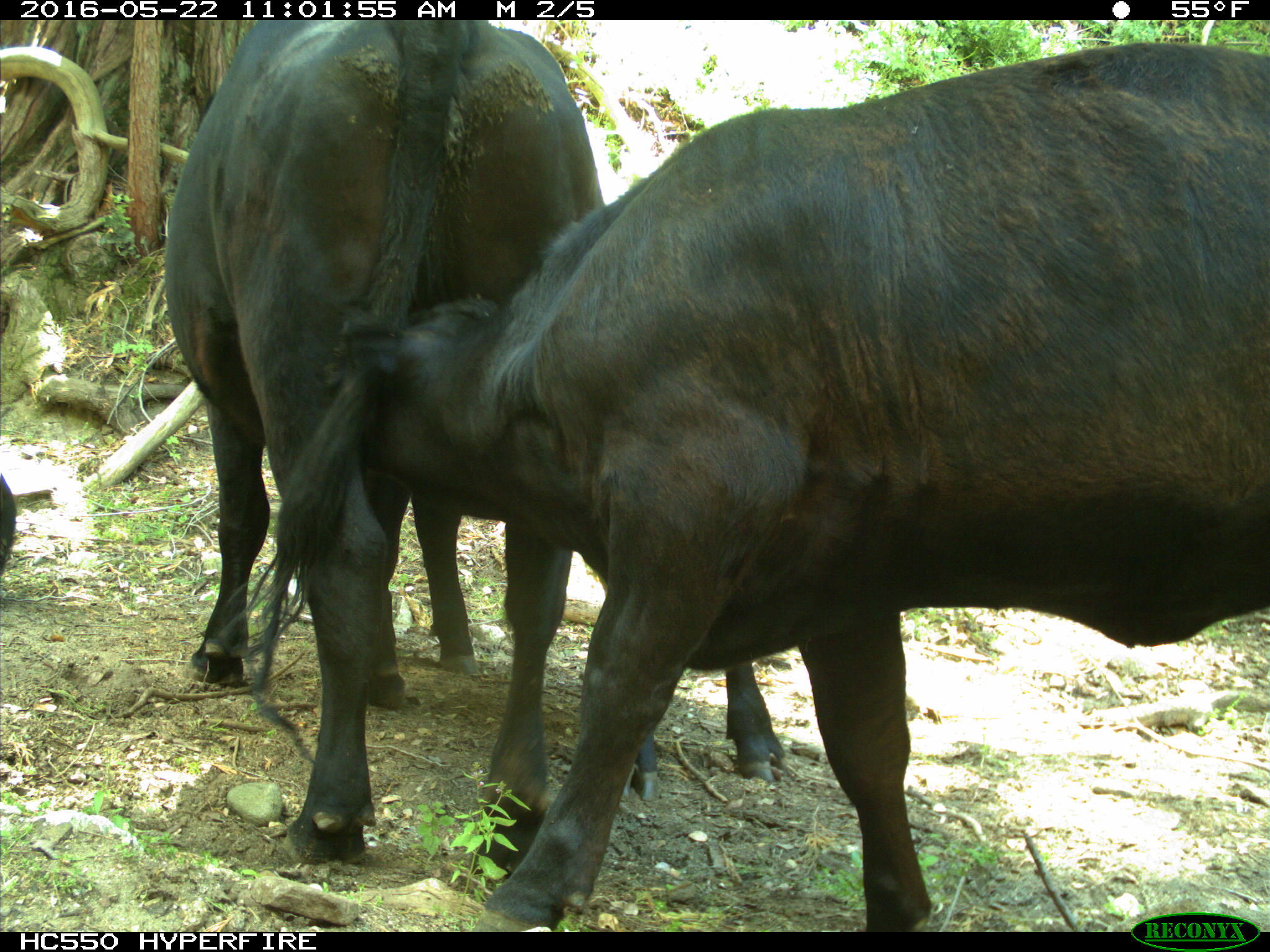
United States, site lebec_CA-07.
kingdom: Animalia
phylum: Chordata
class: Mammalia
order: Artiodactyla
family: Bovidae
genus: Bos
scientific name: Bos taurus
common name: domestic cow